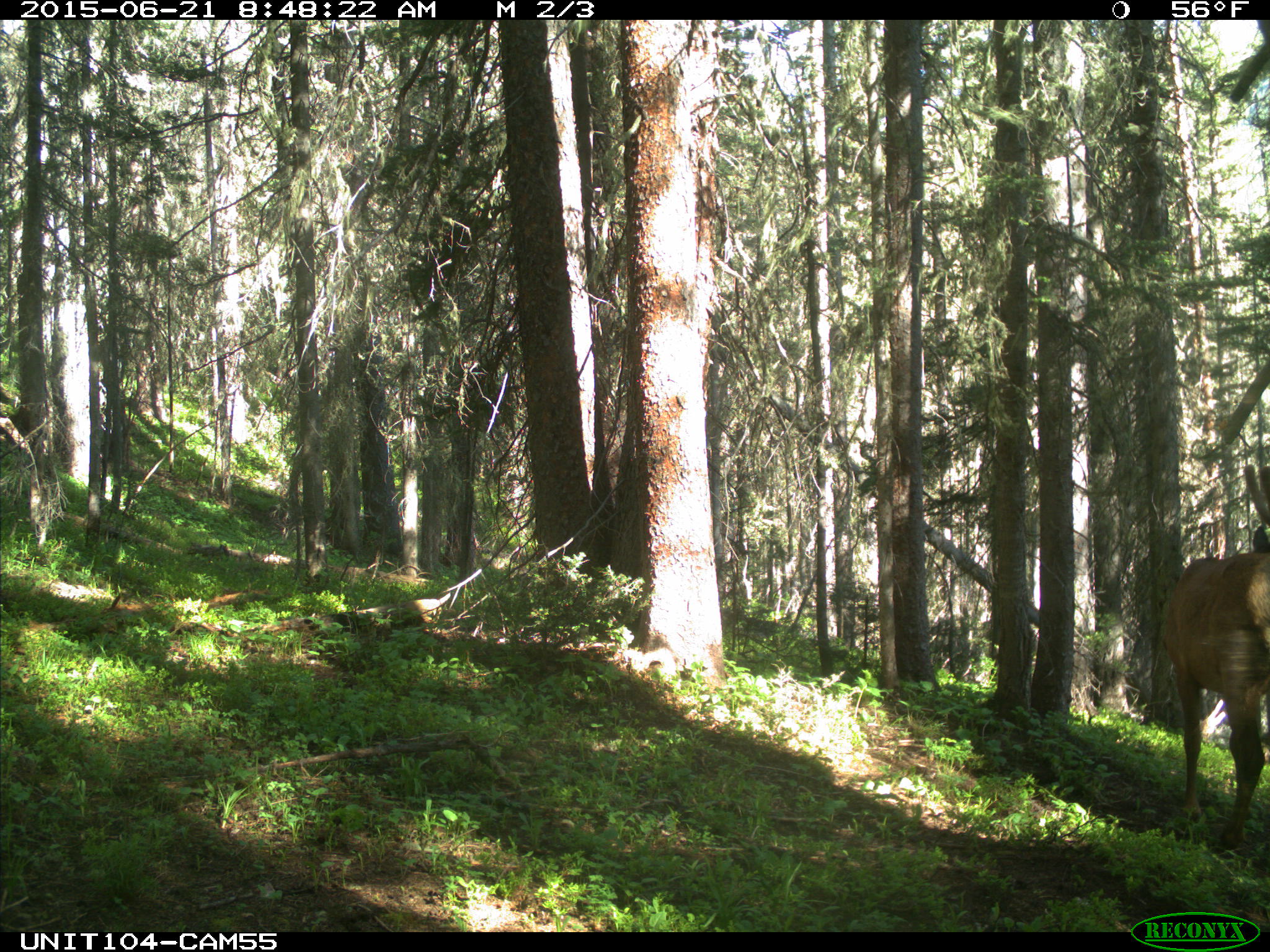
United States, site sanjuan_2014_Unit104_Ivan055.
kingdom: Animalia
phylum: Chordata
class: Mammalia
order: Artiodactyla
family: Cervidae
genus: Cervus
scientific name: Cervus elaphus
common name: red deer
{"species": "Cervus elaphus (red deer)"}